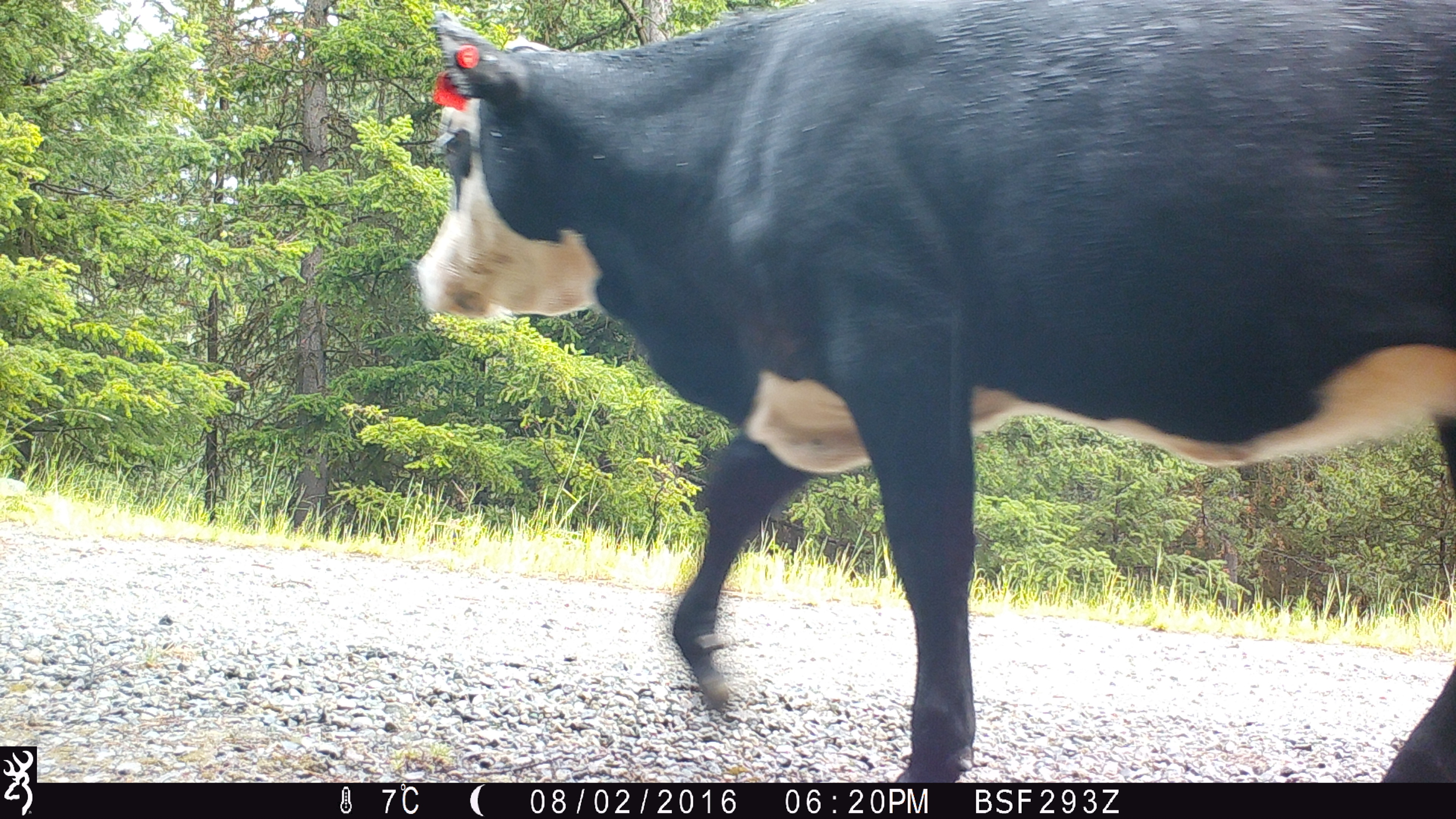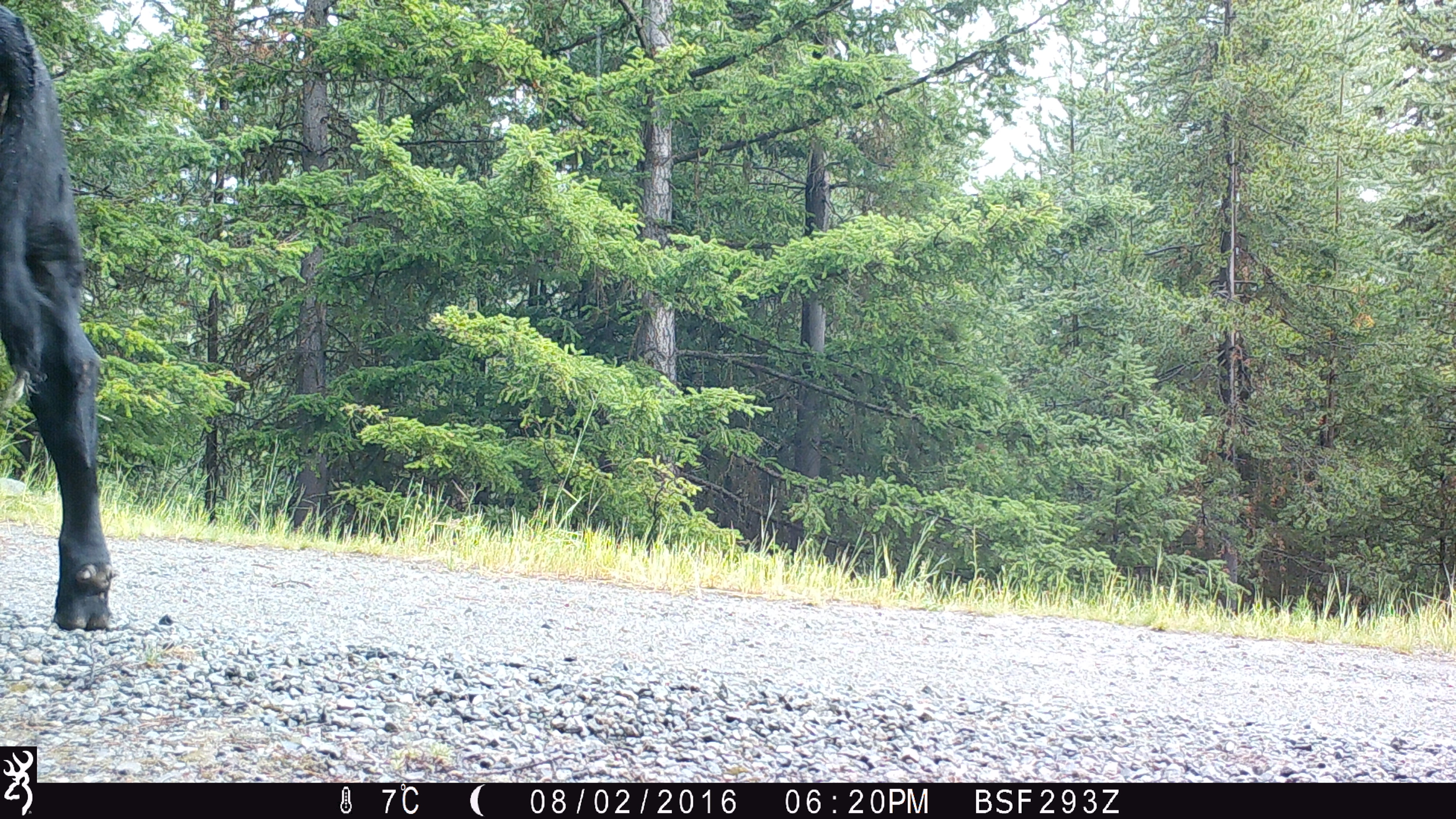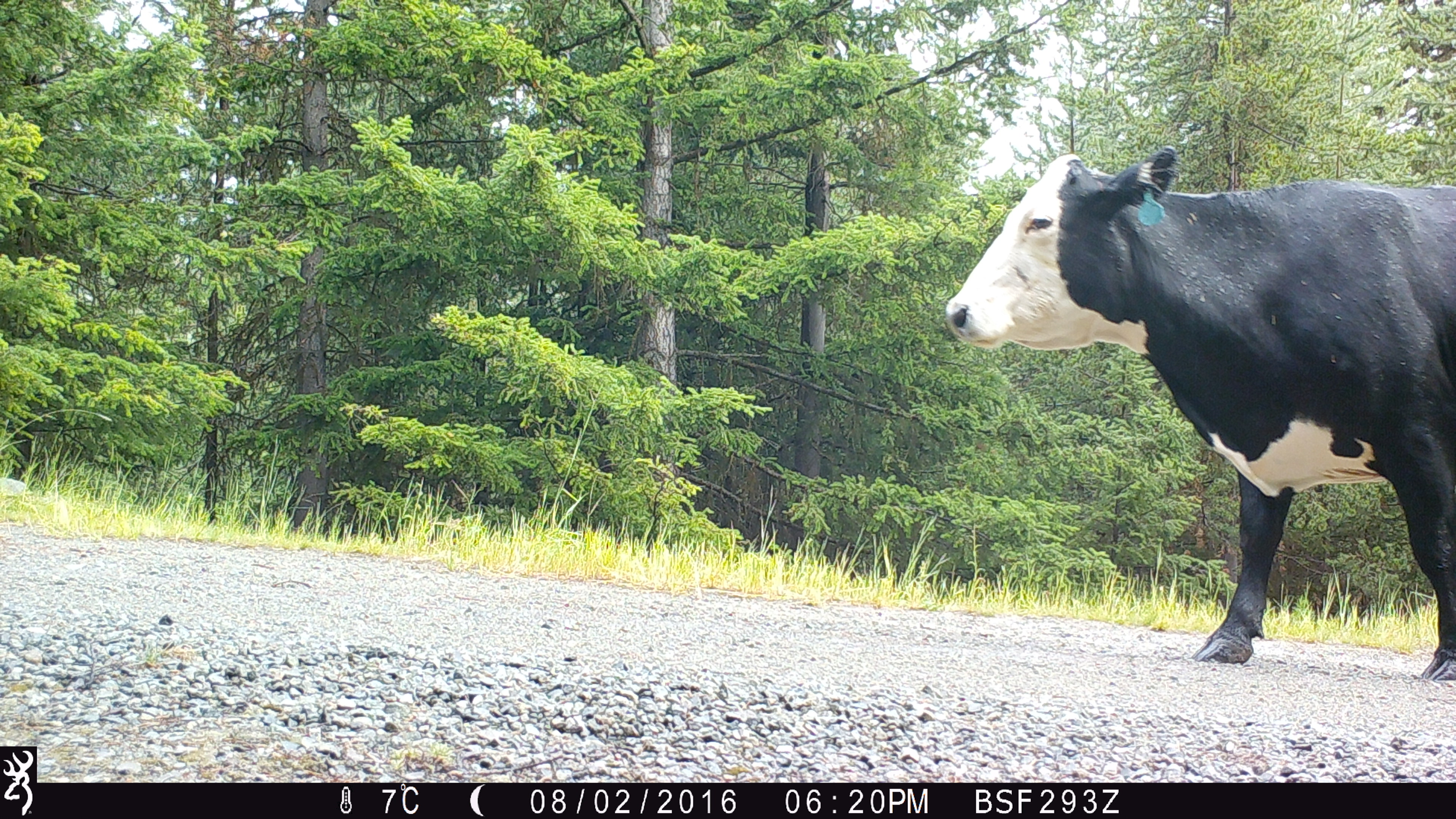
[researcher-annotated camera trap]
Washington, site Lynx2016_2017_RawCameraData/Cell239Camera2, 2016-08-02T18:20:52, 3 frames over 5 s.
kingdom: Animalia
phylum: Chordata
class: Mammalia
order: Artiodactyla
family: Bovidae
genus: Bos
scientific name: Bos taurus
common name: domestic cattle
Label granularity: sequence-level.